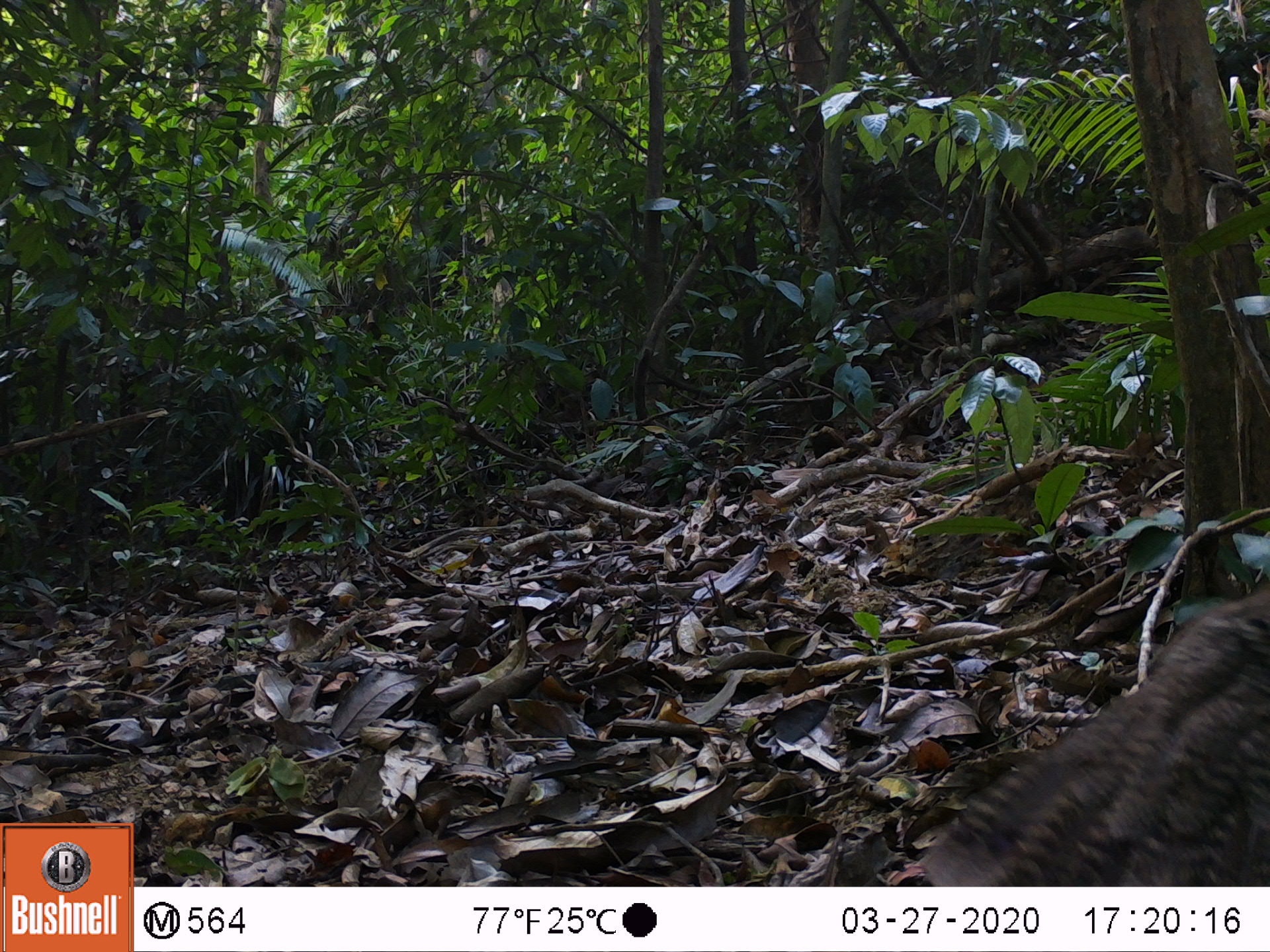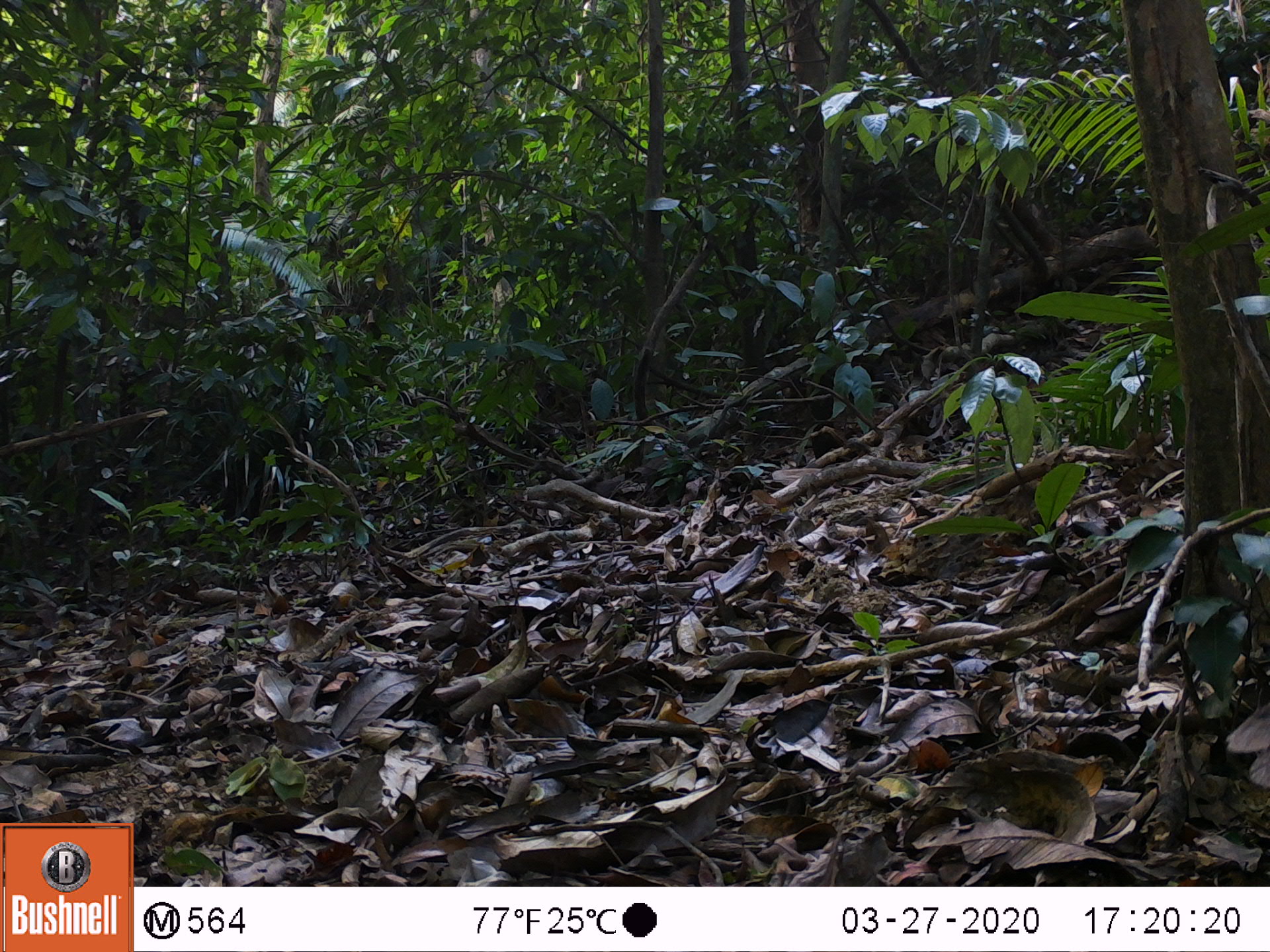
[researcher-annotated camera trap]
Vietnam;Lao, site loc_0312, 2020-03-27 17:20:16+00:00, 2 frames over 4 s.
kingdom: Animalia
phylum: Chordata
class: Aves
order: Galliformes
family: Phasianidae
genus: Polyplectron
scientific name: Polyplectron bicalcaratum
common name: gray peacock-pheasant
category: grey peacock pheasant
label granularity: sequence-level